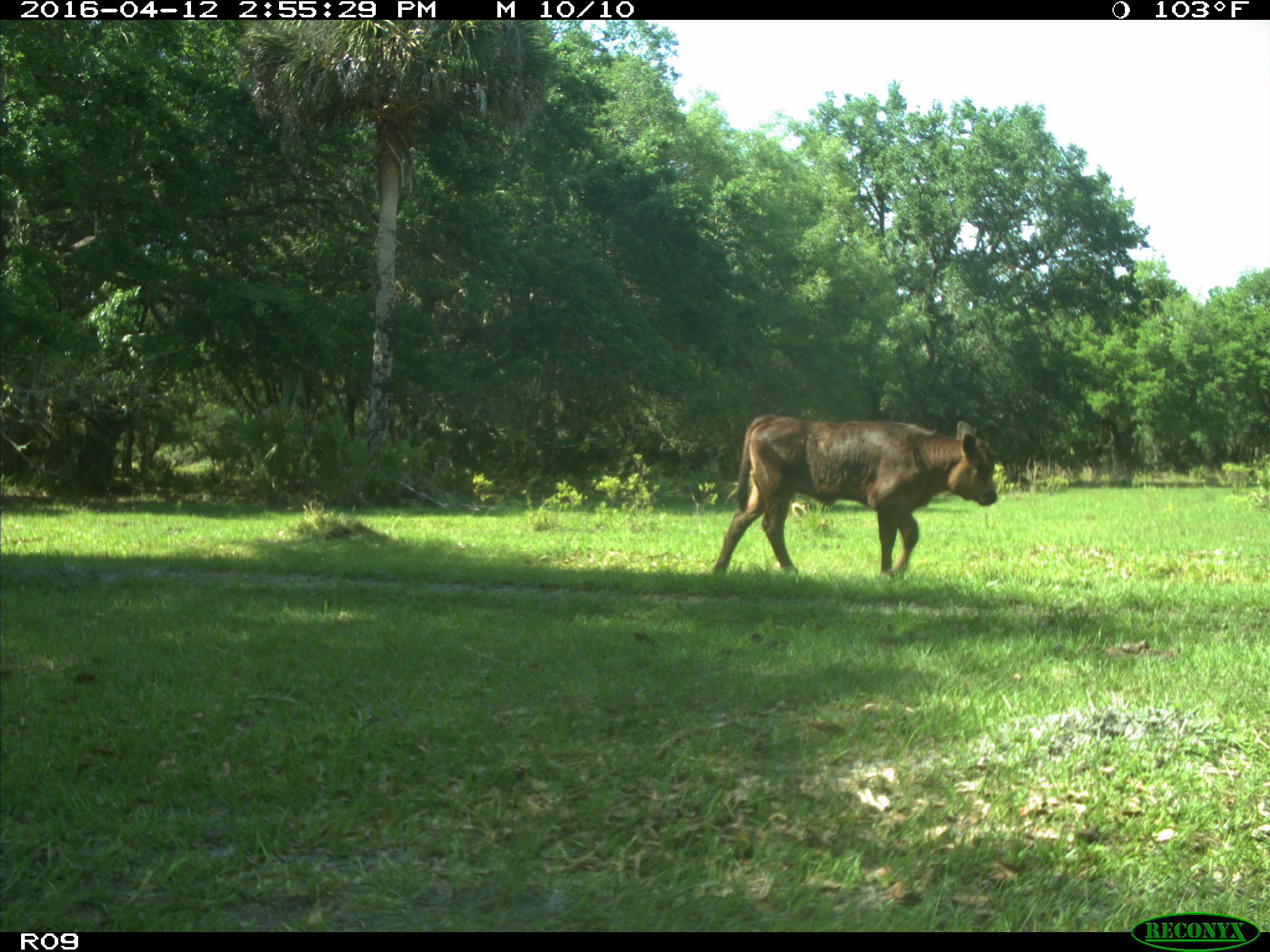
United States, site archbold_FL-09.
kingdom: Animalia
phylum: Chordata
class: Mammalia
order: Artiodactyla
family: Bovidae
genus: Bos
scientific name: Bos taurus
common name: domestic cow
Bos taurus (domestic cow).